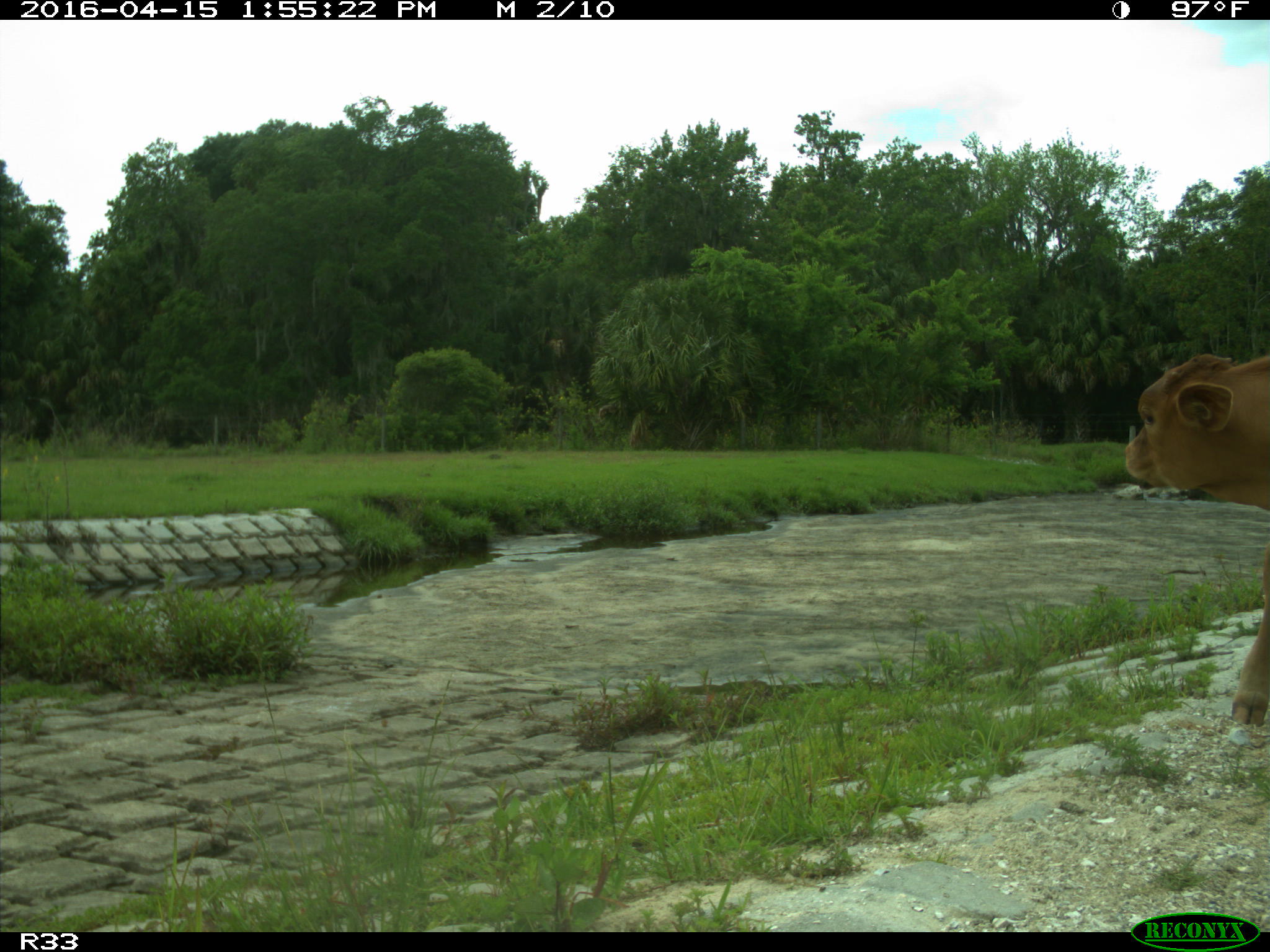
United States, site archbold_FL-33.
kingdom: Animalia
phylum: Chordata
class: Mammalia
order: Artiodactyla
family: Bovidae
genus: Bos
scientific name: Bos taurus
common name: domestic cow